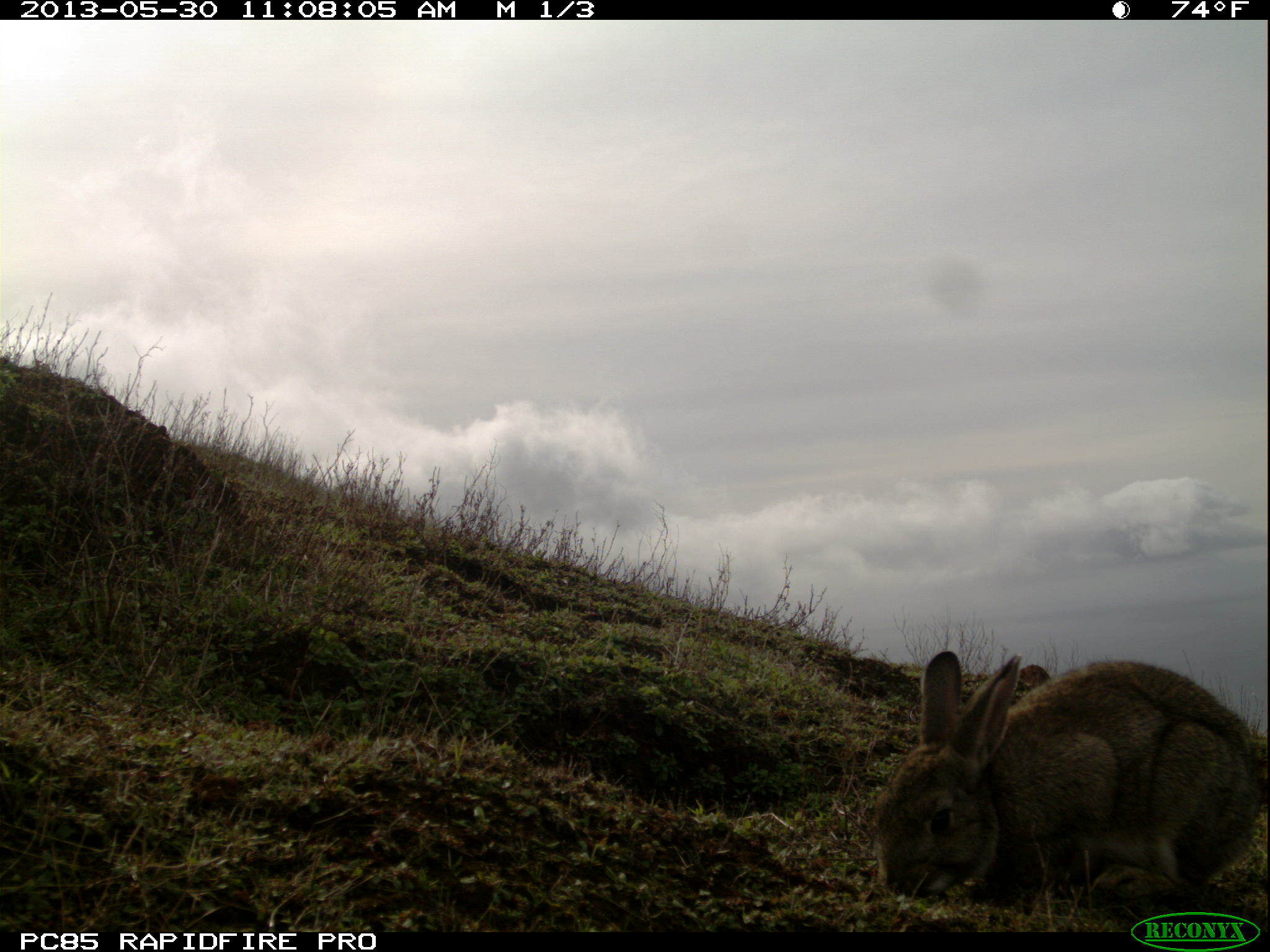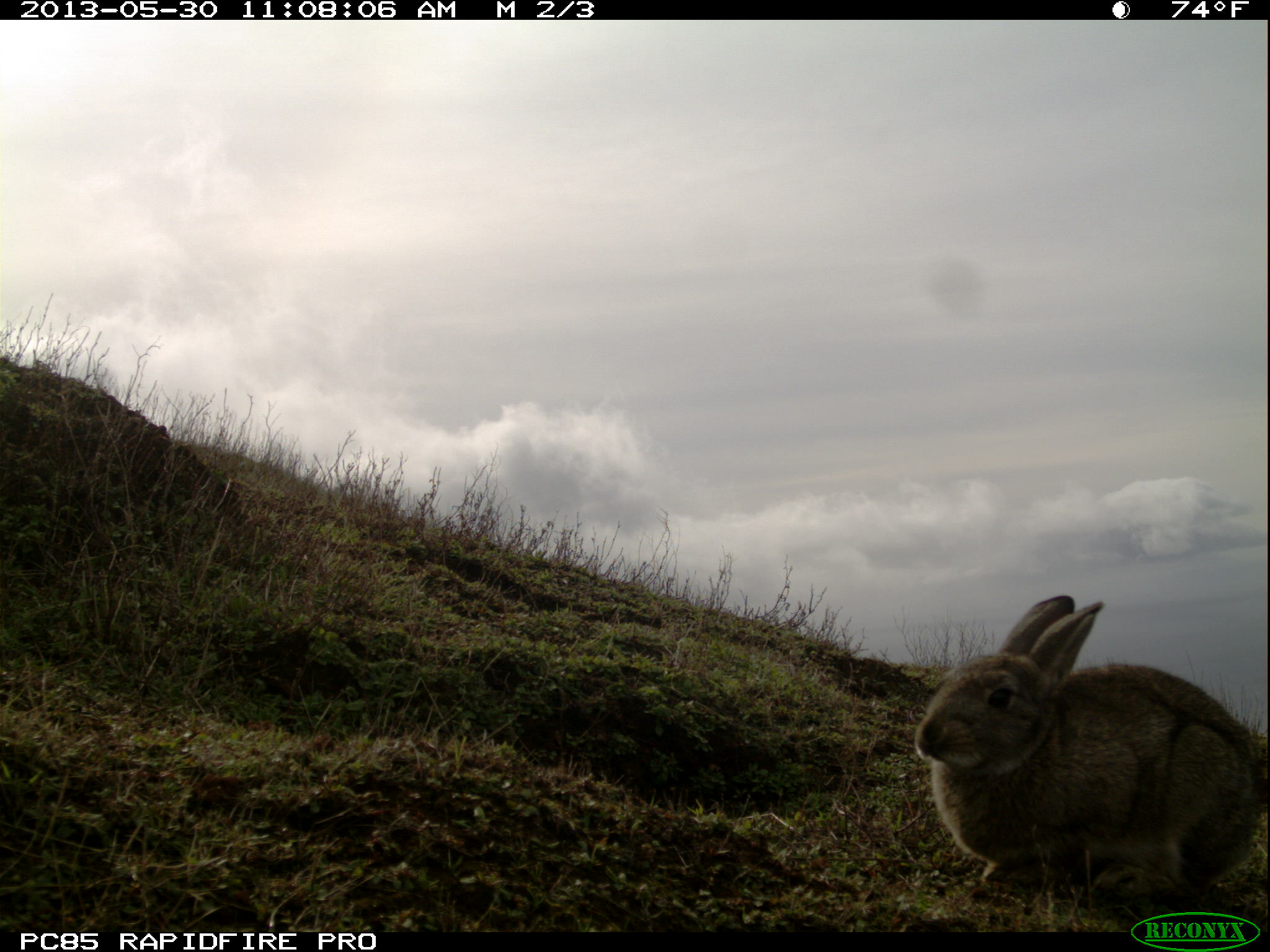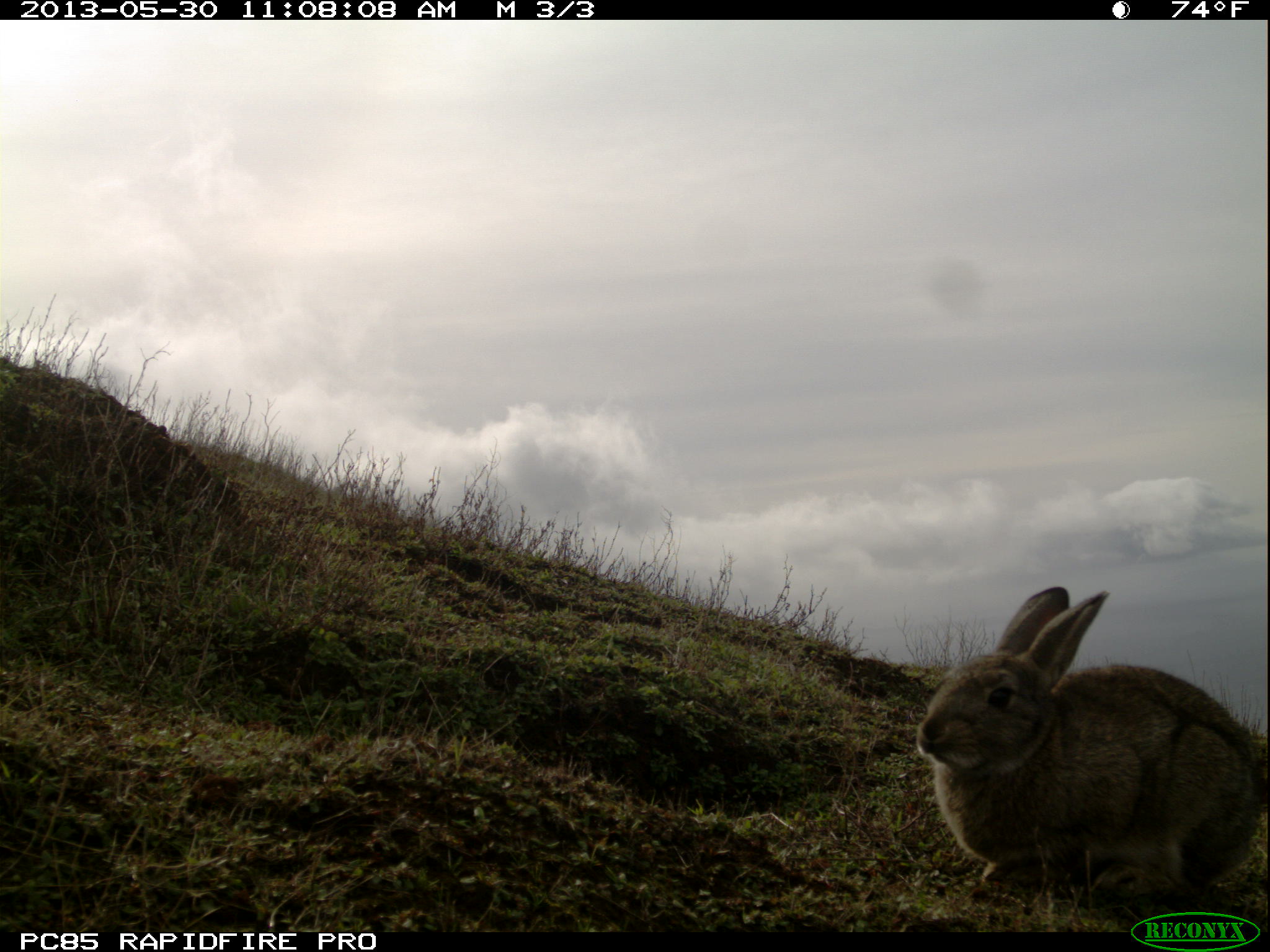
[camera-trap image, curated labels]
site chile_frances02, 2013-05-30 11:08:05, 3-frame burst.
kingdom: Animalia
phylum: Chordata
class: Mammalia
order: Lagomorpha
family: Leporidae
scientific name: Leporidae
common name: rabbits and hares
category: rabbit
Rabbit (rabbits and hares) (Leporidae).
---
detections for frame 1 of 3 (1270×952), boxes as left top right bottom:
rabbit: 868 648 1264 914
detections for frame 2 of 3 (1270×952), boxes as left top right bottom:
rabbit: 910 593 1267 914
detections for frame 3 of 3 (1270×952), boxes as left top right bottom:
rabbit: 913 584 1265 912